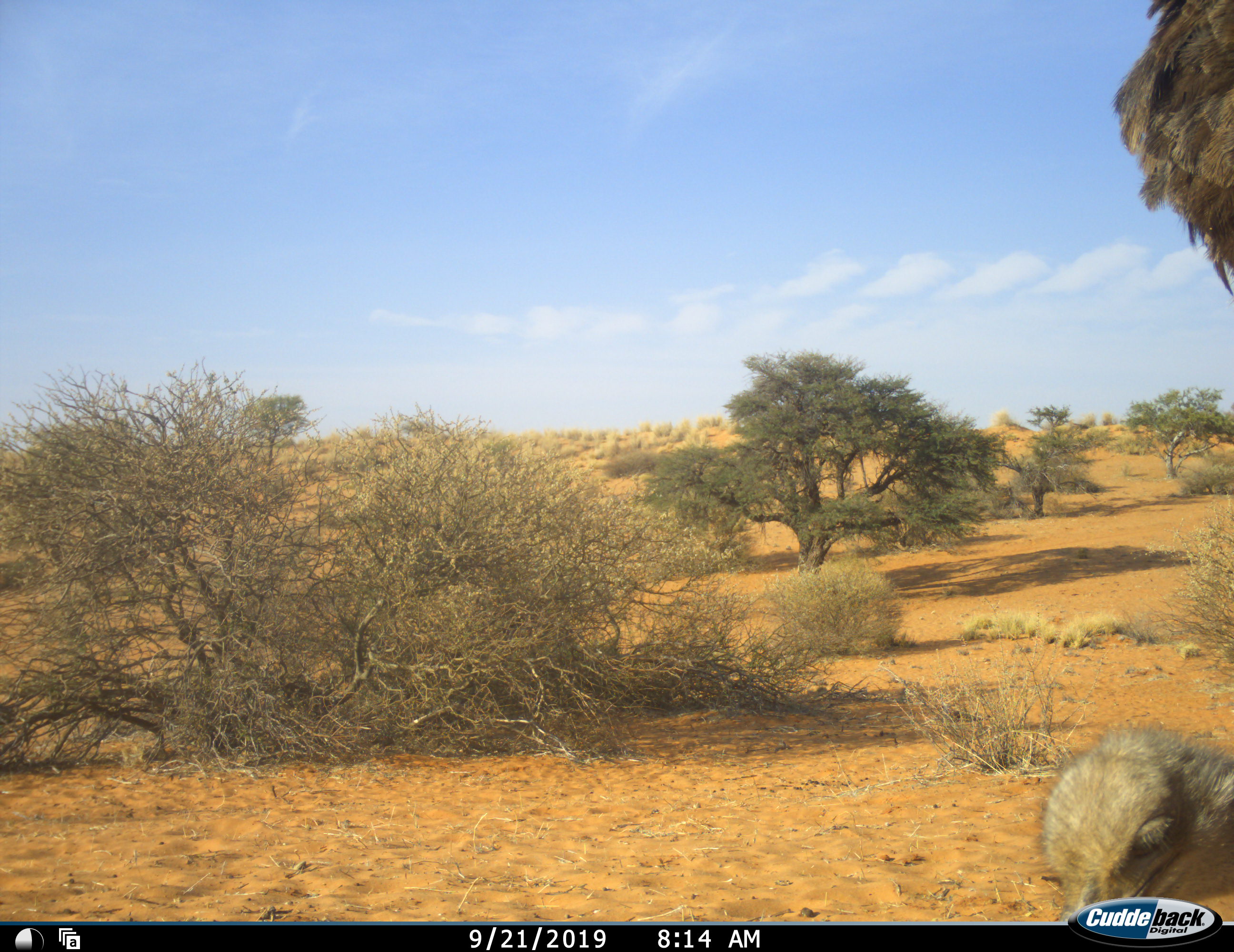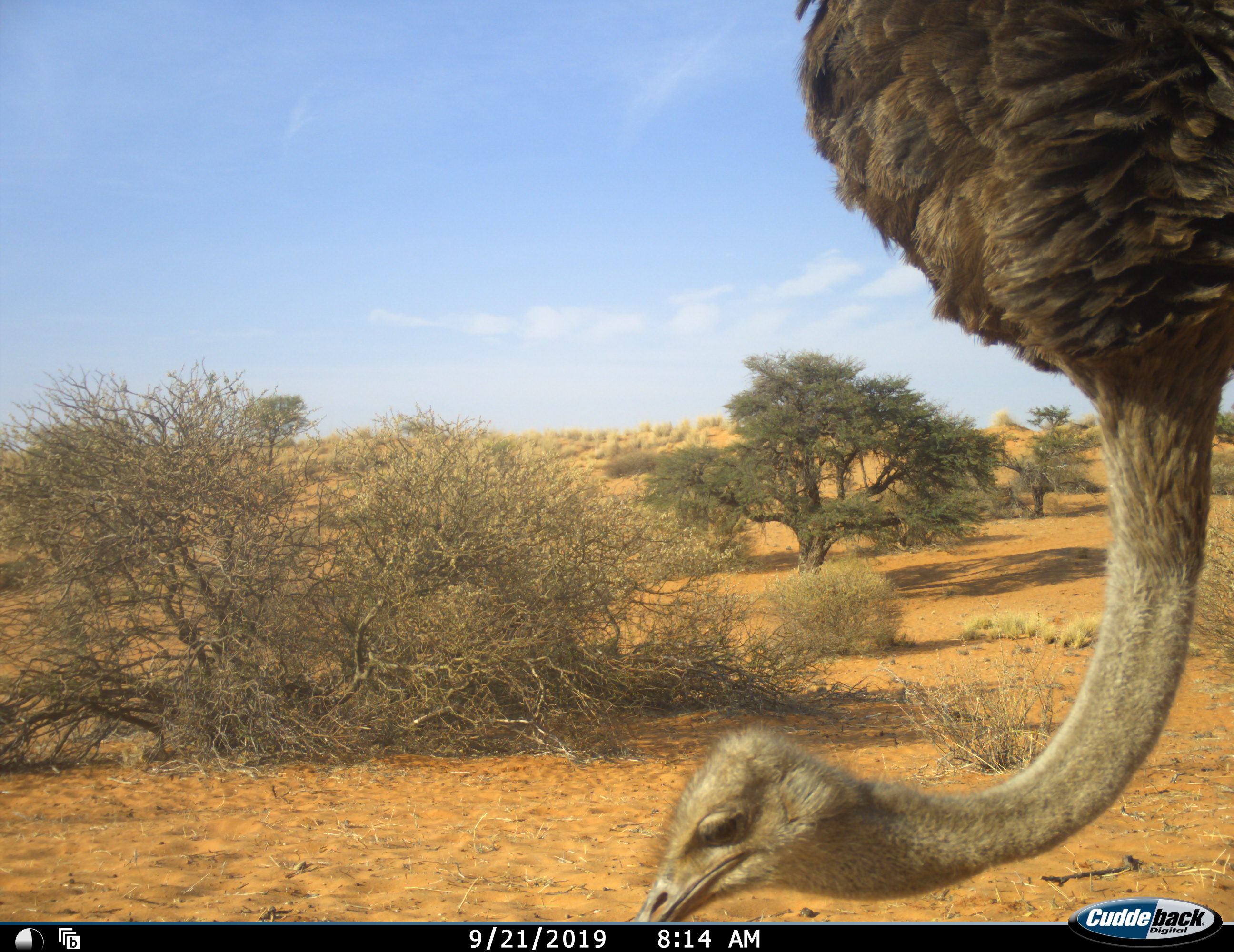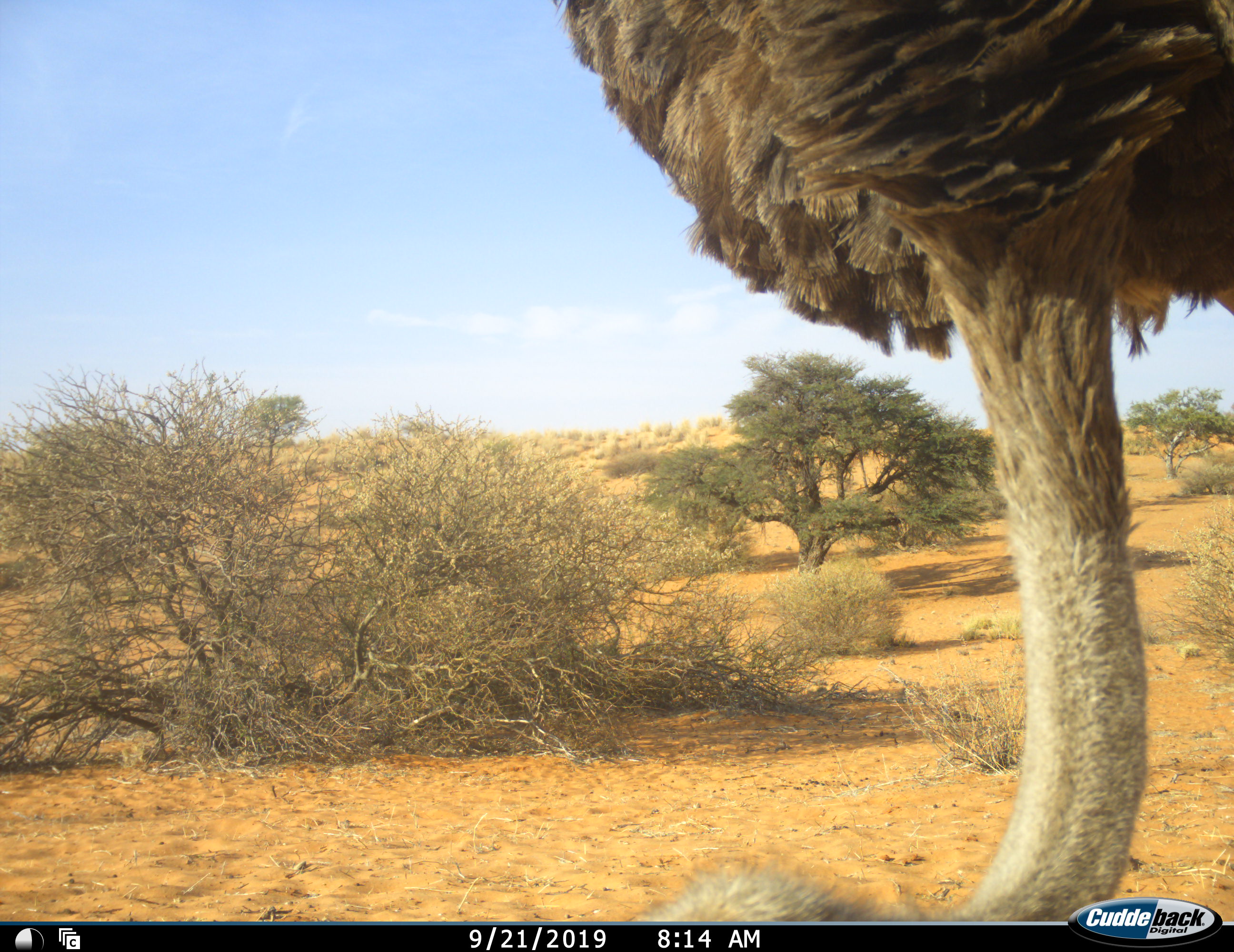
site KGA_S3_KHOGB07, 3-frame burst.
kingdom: Animalia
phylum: Chordata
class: Aves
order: Struthioniformes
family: Struthionidae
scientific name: Struthionidae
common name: ostrich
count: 1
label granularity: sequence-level